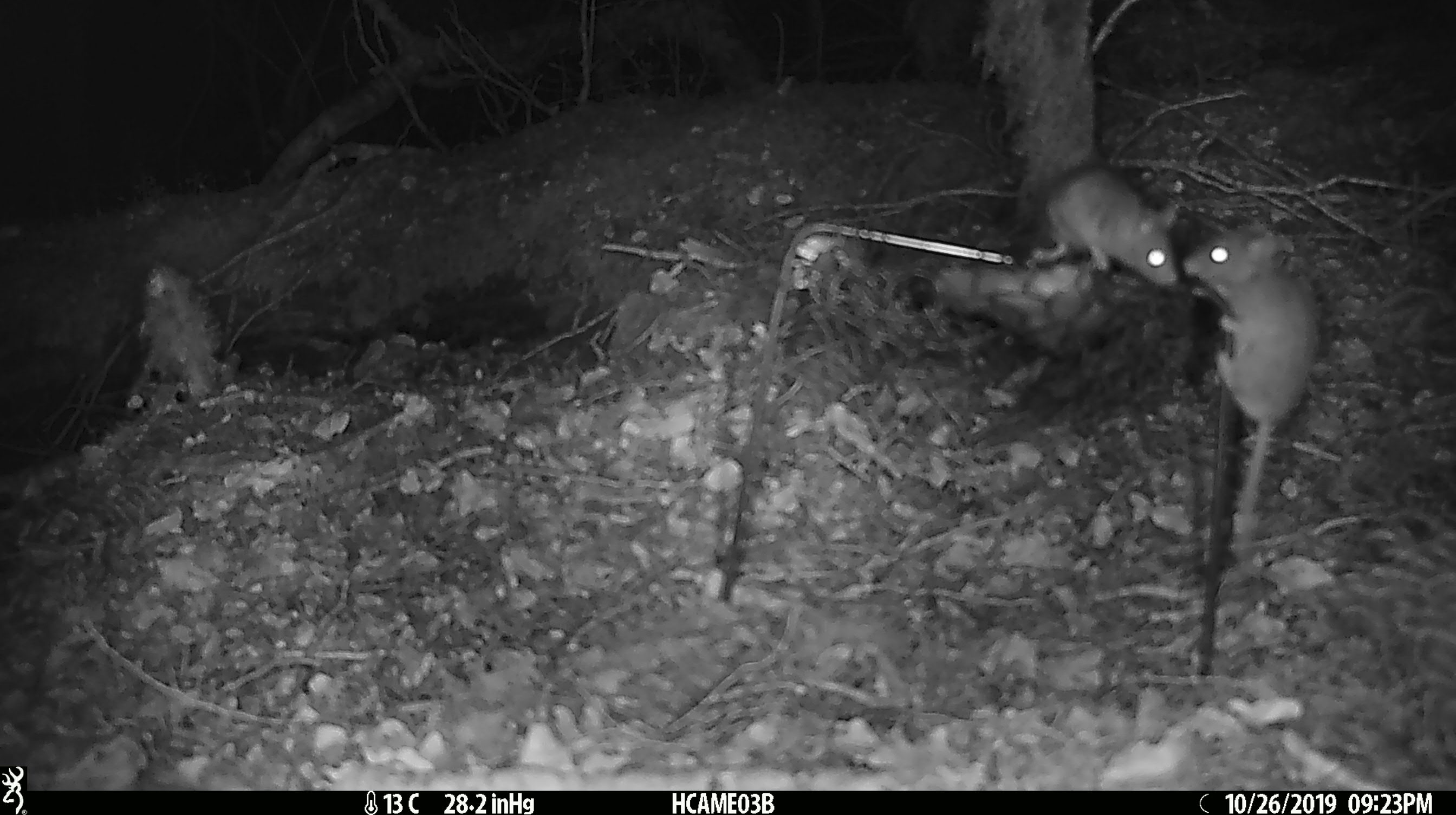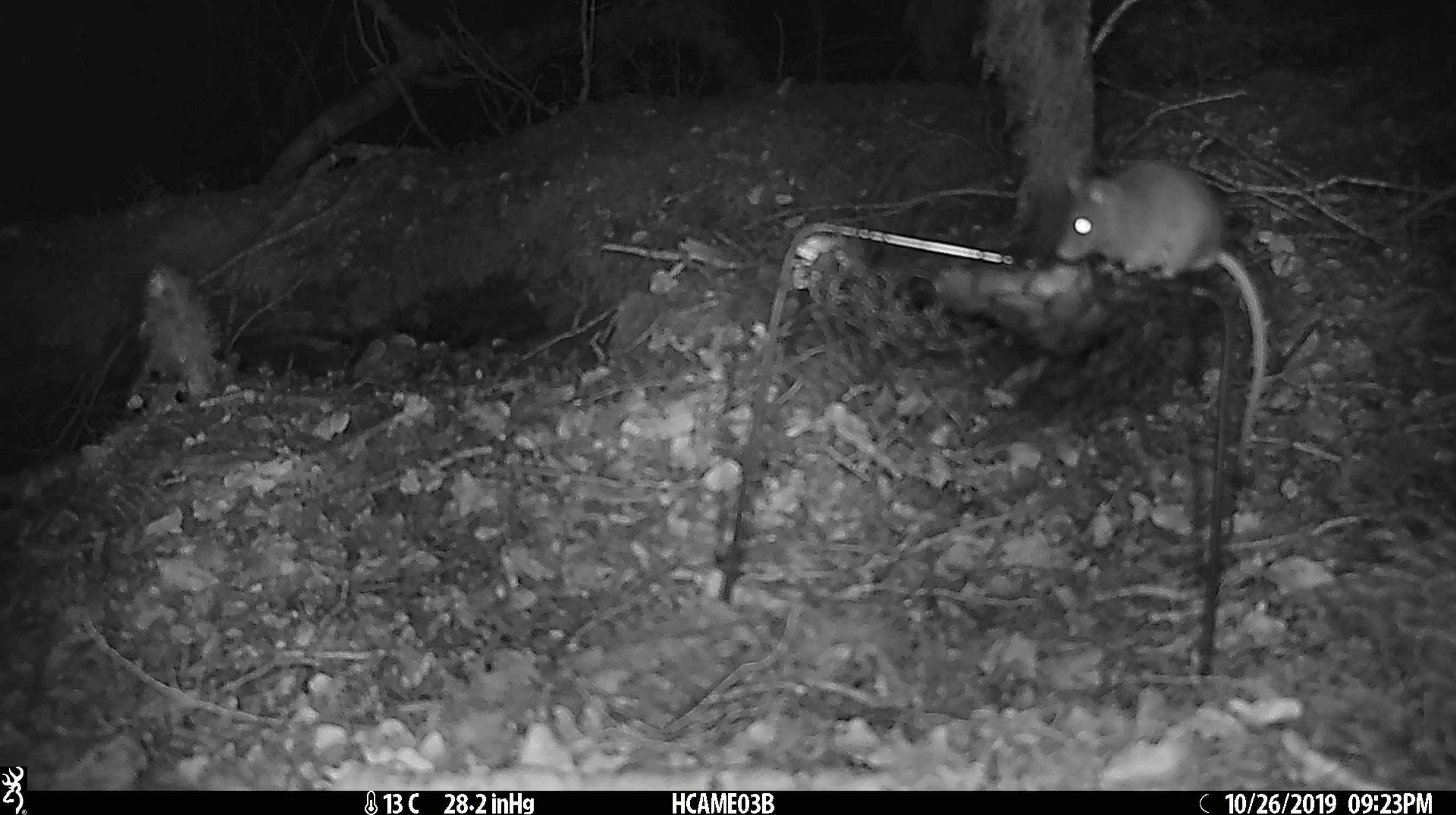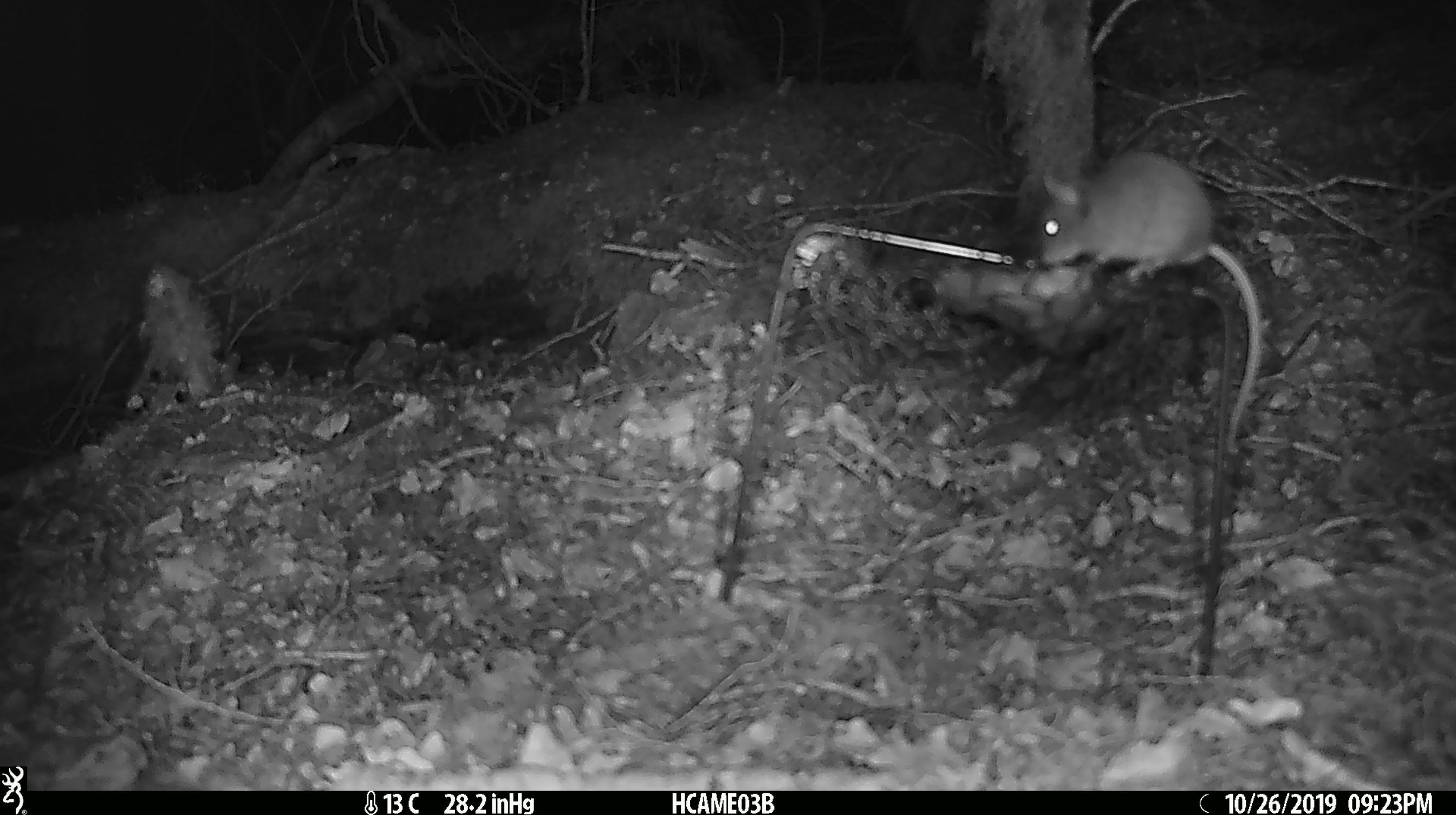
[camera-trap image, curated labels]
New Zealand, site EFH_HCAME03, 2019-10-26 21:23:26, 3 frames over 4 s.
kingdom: Animalia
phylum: Chordata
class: Mammalia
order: Rodentia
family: Muridae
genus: Mus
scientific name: Mus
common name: mouse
Mouse (Mus).